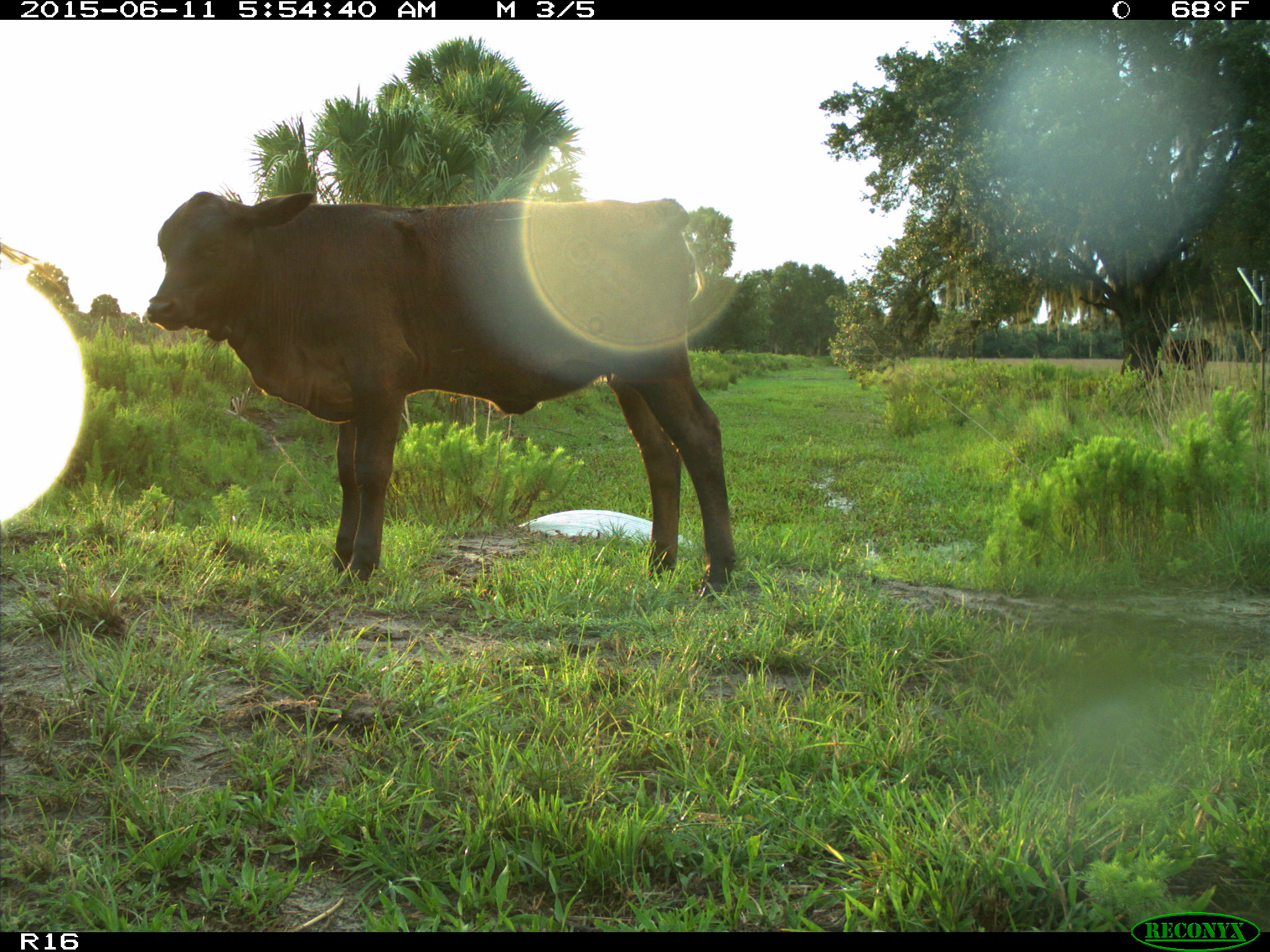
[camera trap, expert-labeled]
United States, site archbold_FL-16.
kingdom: Animalia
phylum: Chordata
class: Mammalia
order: Artiodactyla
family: Bovidae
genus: Bos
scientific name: Bos taurus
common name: domestic cow